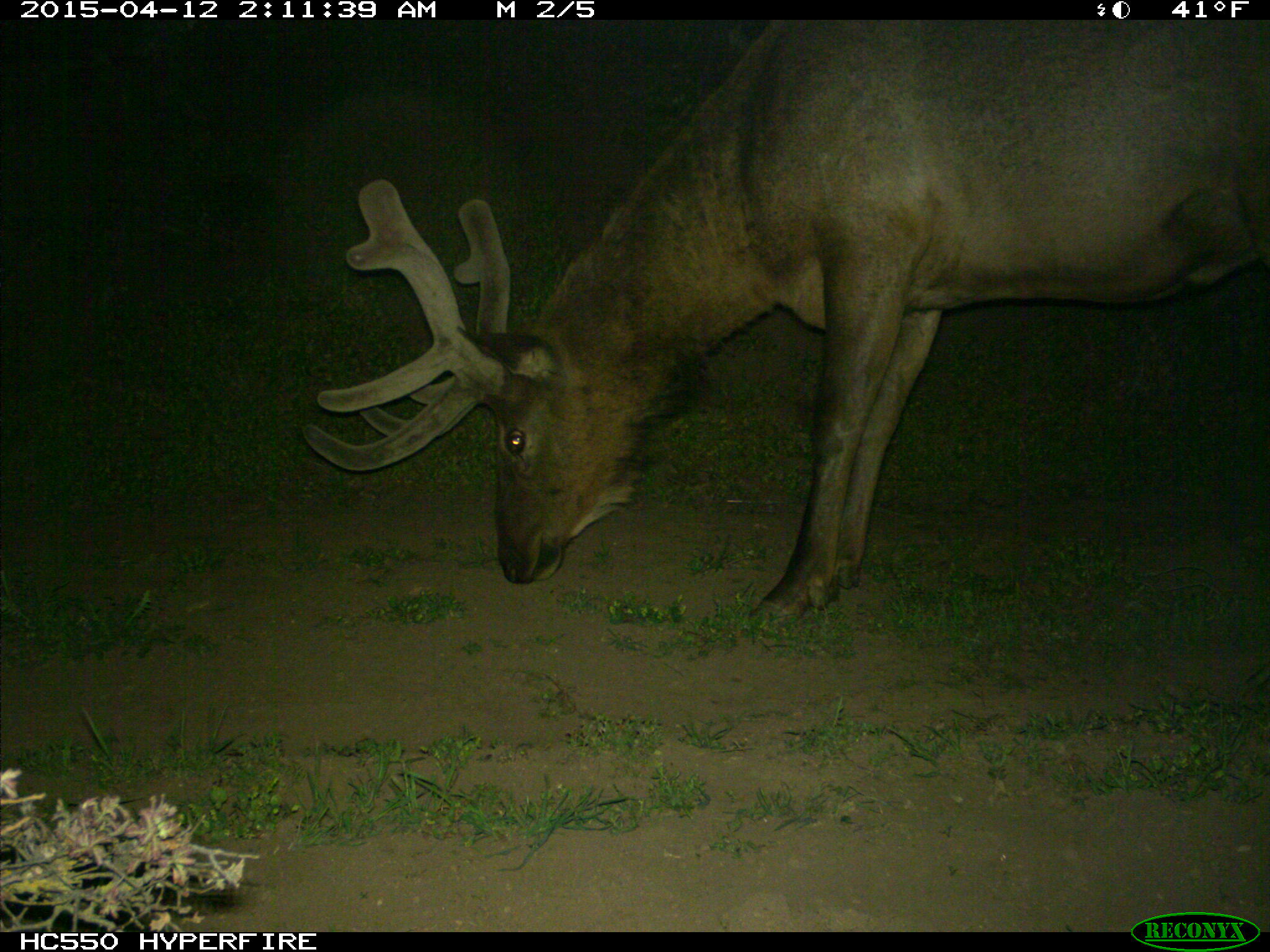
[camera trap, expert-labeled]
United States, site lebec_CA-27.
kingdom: Animalia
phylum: Chordata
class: Mammalia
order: Artiodactyla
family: Cervidae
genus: Cervus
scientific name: Cervus canadensis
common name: elk